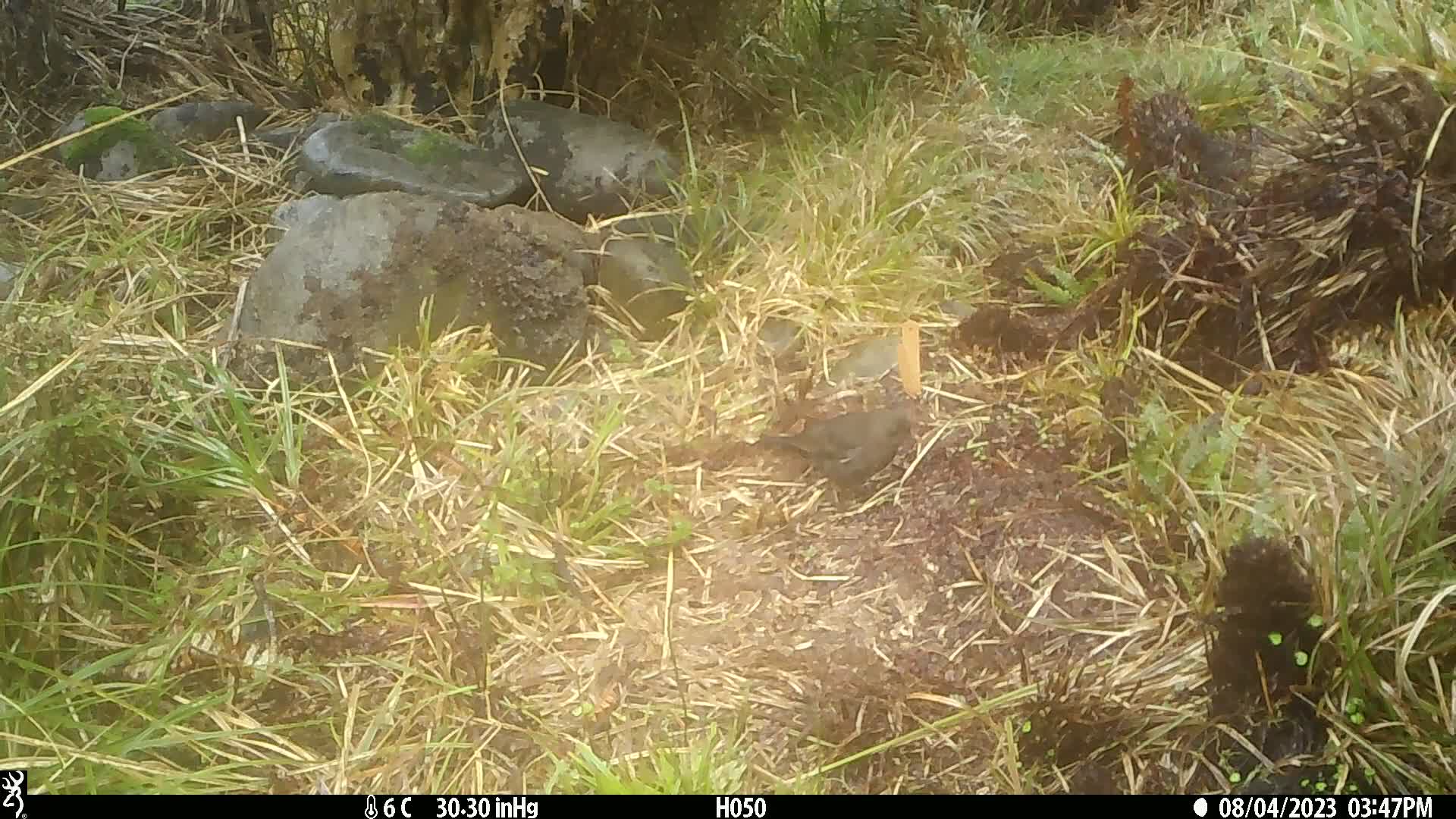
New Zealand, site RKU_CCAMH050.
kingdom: Animalia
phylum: Chordata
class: Aves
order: Passeriformes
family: Turdidae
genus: Turdus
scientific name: Turdus merula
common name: eurasian blackbird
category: blackbird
Blackbird (eurasian blackbird) (Turdus merula).